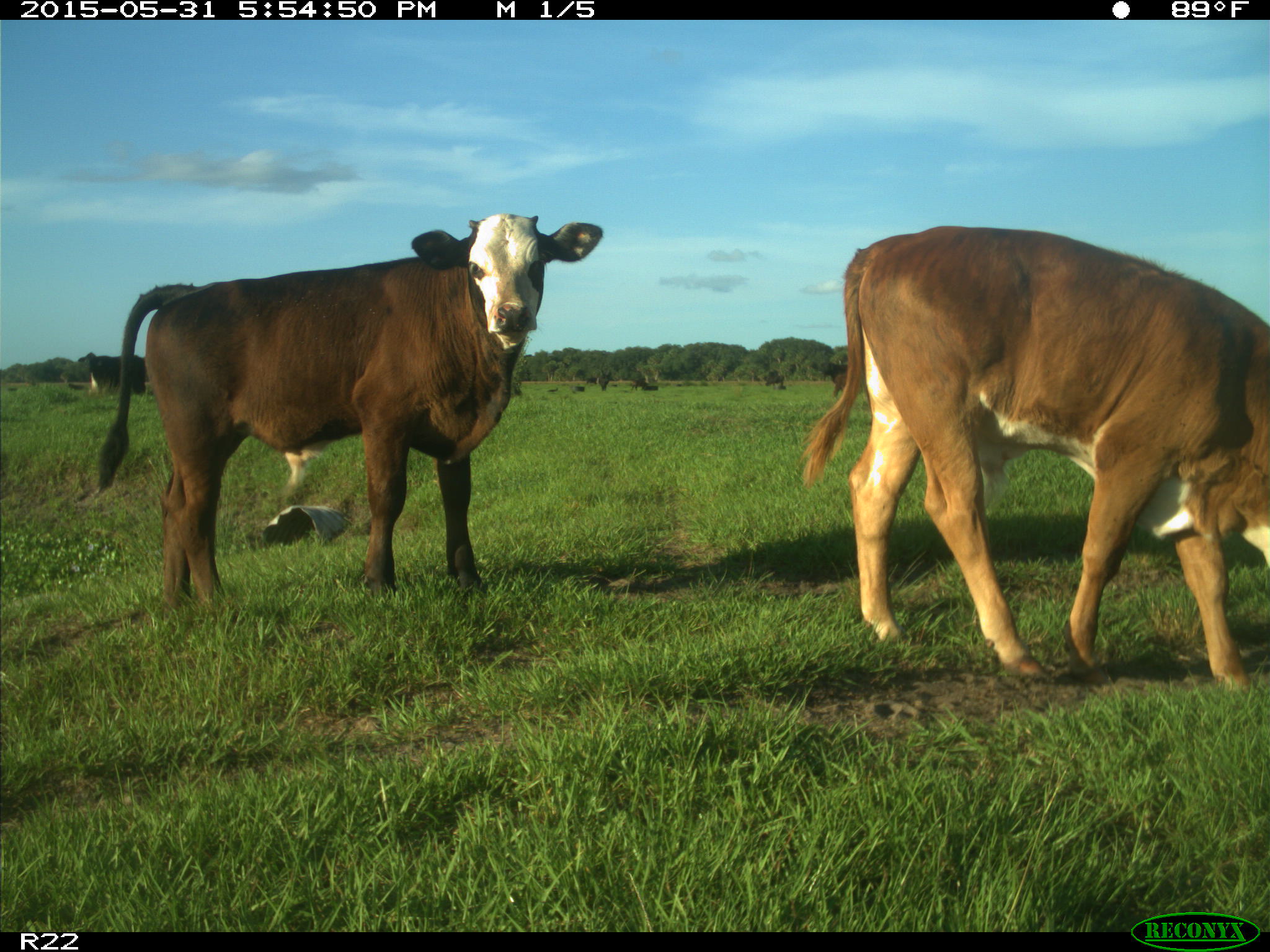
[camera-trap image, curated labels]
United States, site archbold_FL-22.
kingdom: Animalia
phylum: Chordata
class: Mammalia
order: Artiodactyla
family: Bovidae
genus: Bos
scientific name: Bos taurus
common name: domestic cow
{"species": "Bos taurus (domestic cow)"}